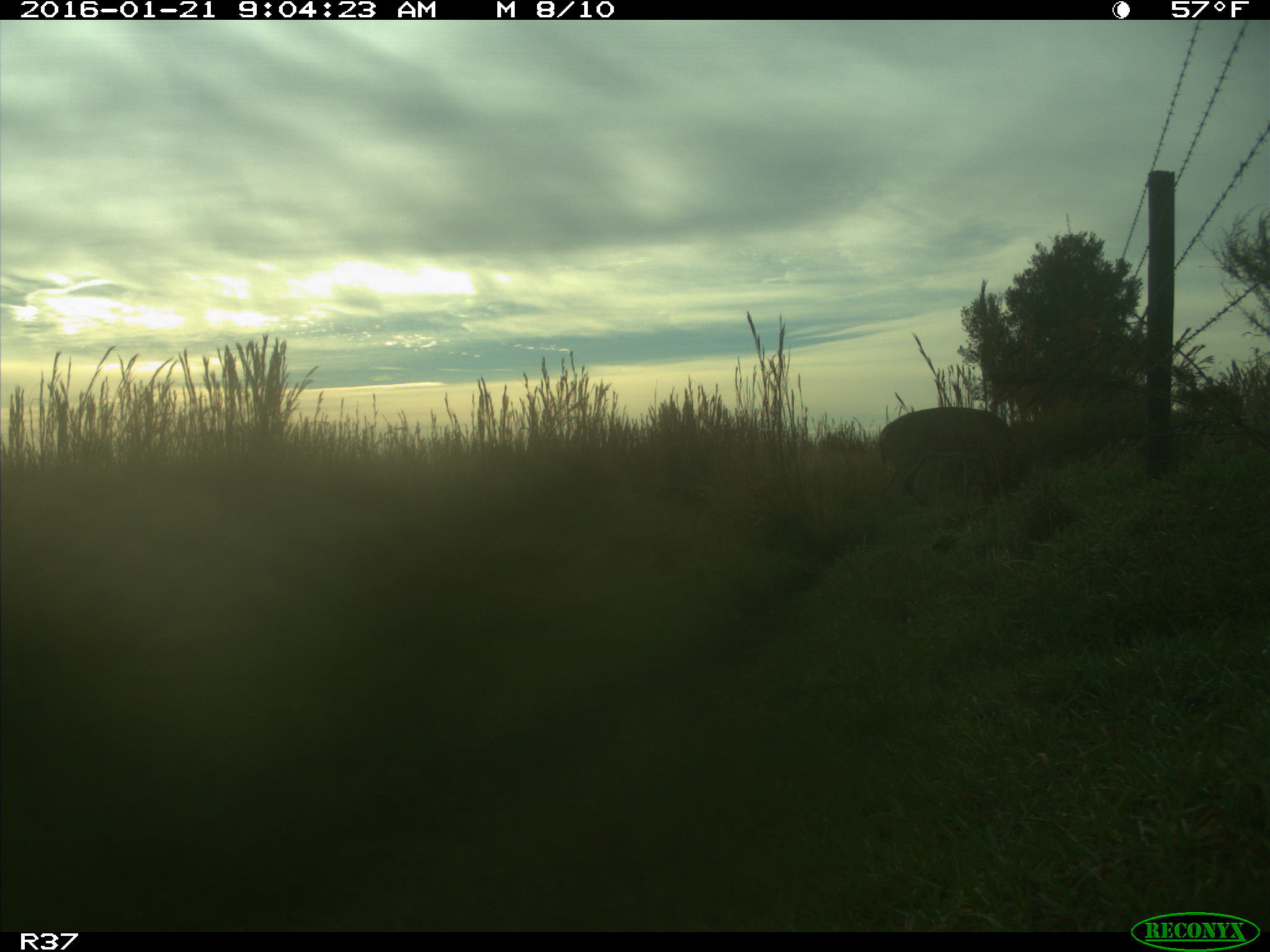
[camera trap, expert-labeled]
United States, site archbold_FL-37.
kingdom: Animalia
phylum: Chordata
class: Mammalia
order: Artiodactyla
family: Cervidae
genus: Odocoileus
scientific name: Odocoileus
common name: deer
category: unidentified deer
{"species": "unidentified deer (deer) (Odocoileus)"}